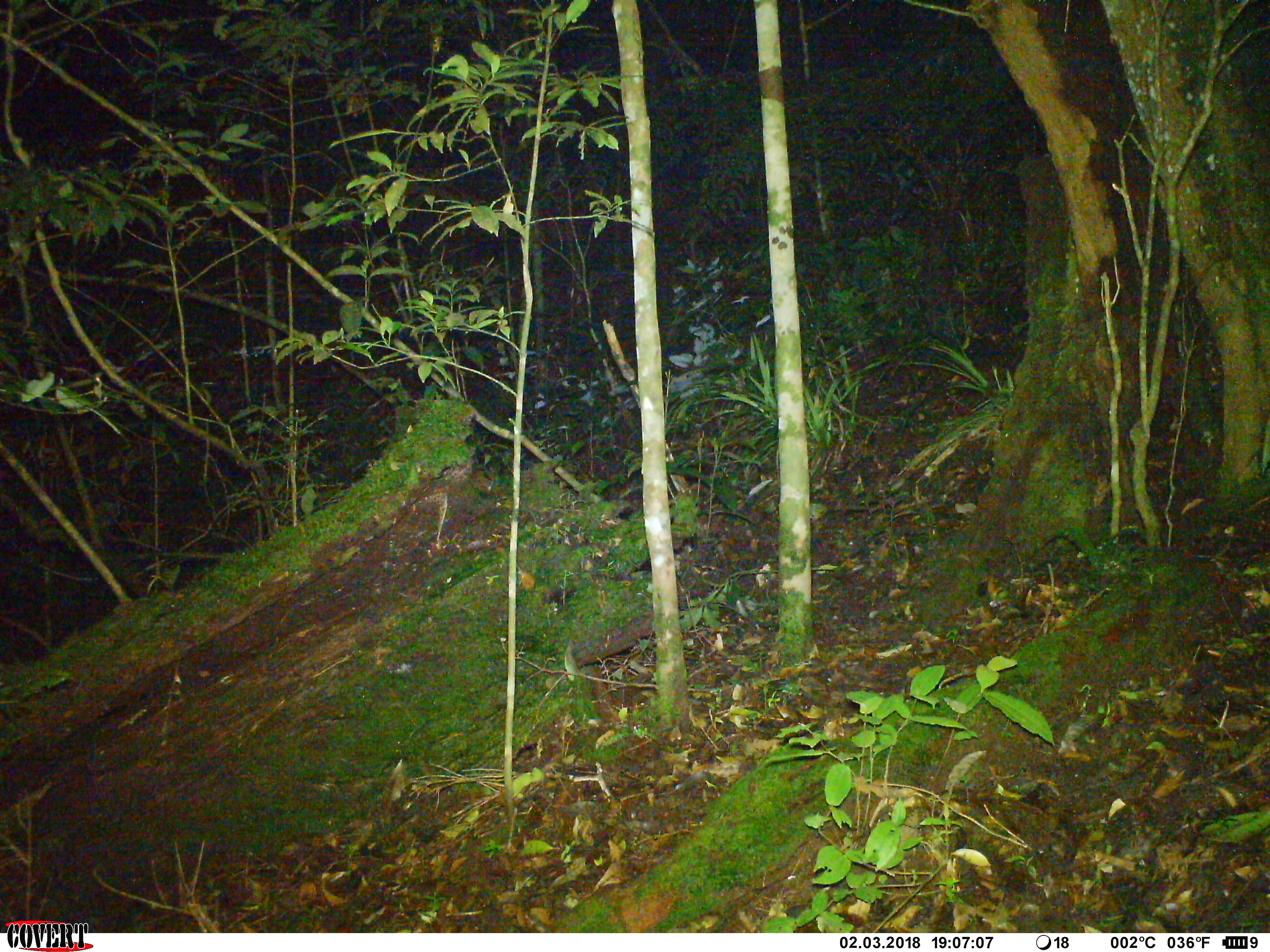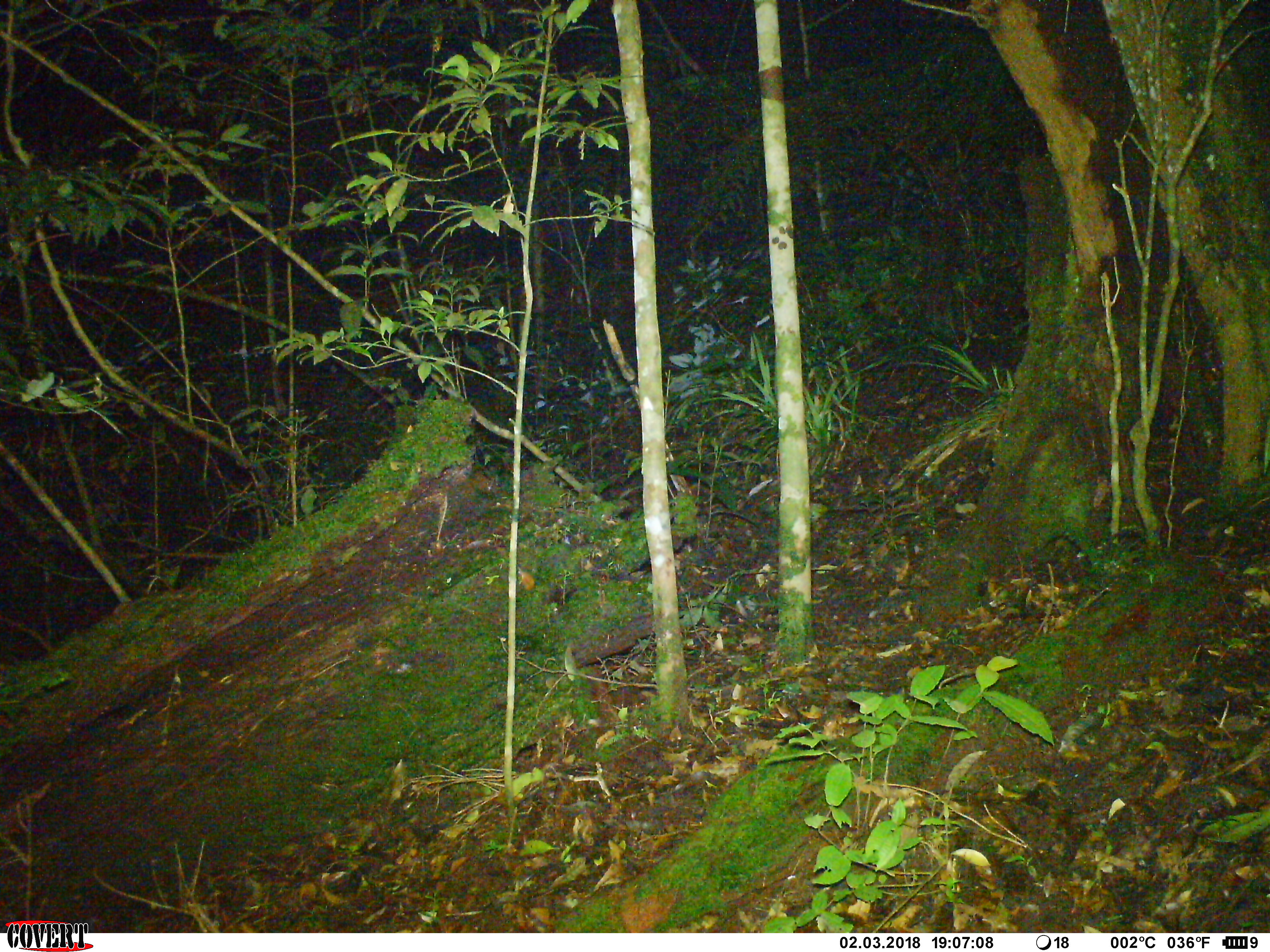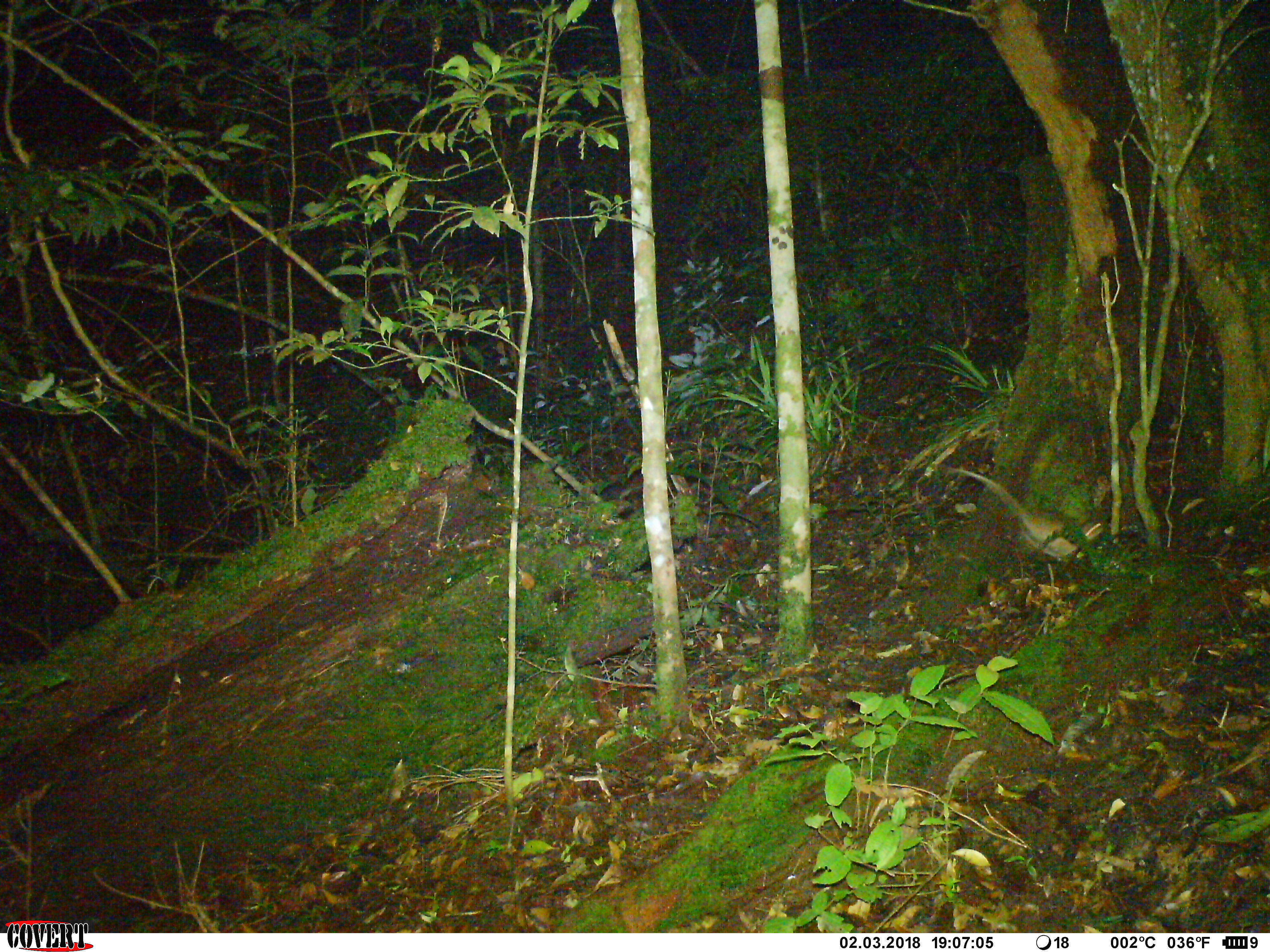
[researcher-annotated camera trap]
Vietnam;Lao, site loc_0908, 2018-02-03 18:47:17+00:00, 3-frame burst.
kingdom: Animalia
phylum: Chordata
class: Mammalia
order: Rodentia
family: Muridae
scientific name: Muridae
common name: old-world mice and rats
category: unidentified murid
Unidentified murid (old-world mice and rats) (Muridae). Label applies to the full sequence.